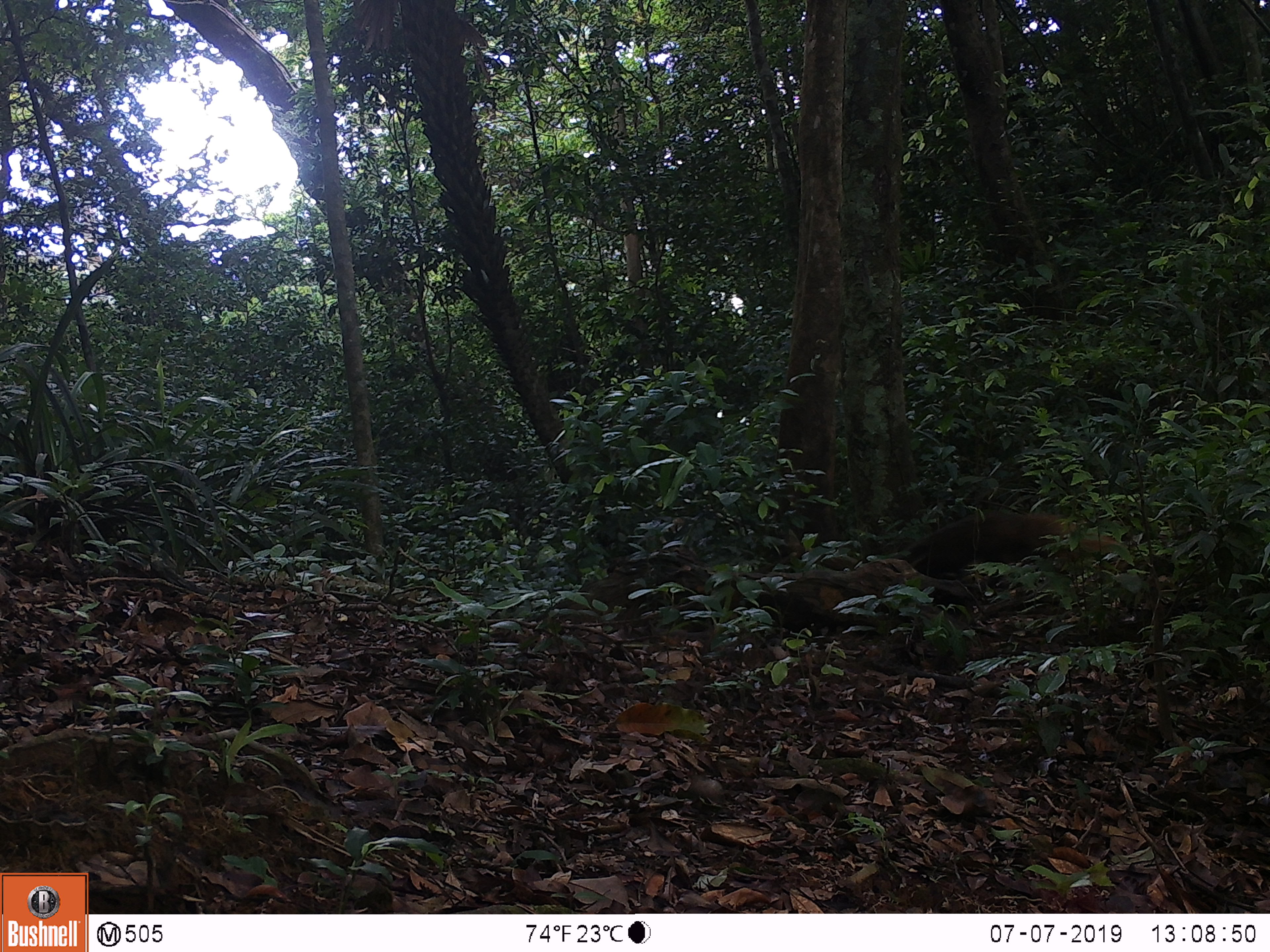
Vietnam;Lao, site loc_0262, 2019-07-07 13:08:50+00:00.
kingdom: Animalia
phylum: Chordata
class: Mammalia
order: Carnivora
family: Herpestidae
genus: Urva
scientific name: Urva urva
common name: crab-eating mongoose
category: crab eating mongoose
Crab eating mongoose (crab-eating mongoose) (Urva urva). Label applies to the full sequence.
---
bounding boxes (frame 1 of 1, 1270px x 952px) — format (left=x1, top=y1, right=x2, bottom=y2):
crab eating mongoose: (left=897, top=510, right=1129, bottom=579)